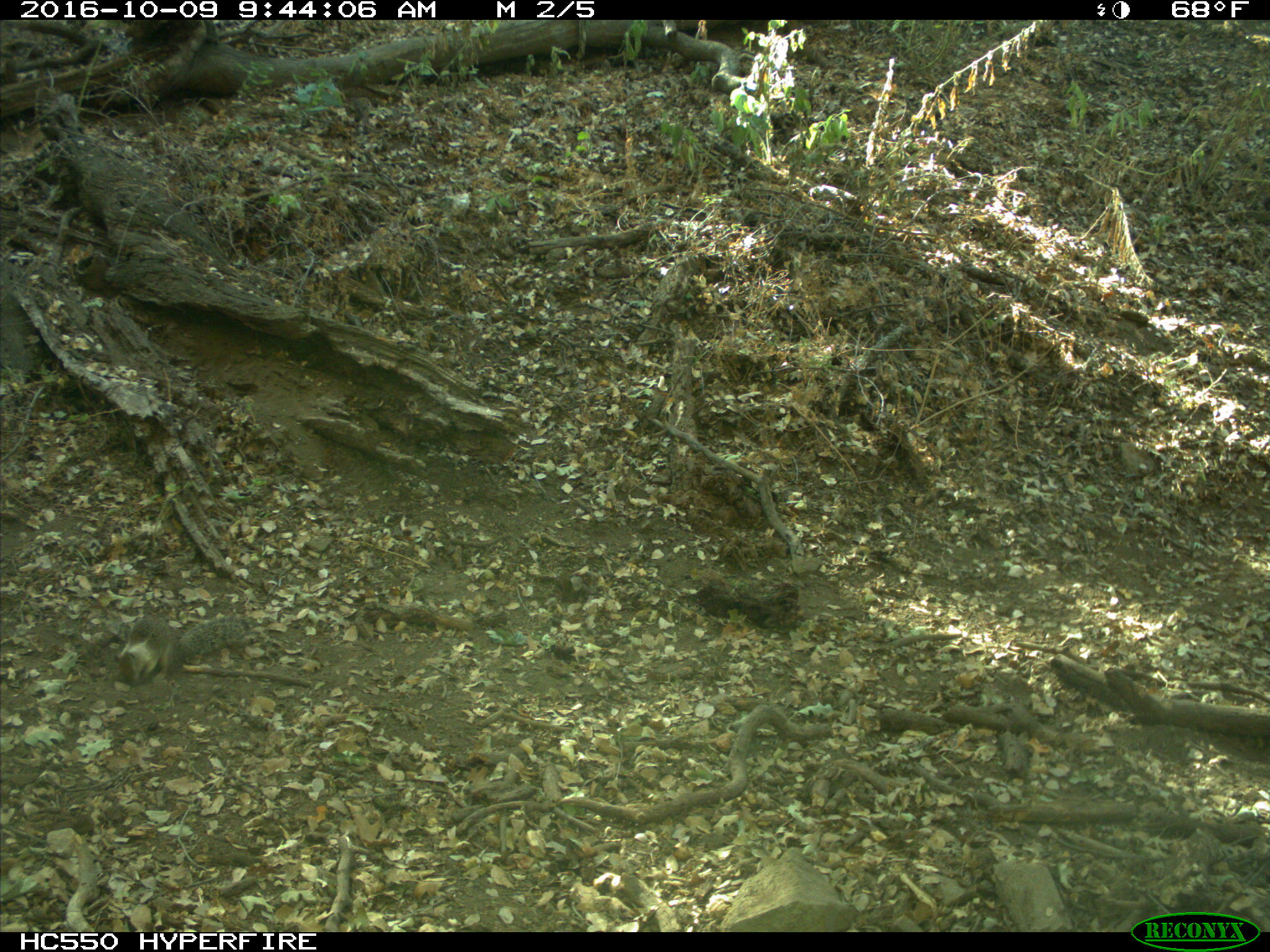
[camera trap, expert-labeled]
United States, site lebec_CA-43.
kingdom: Animalia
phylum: Chordata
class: Mammalia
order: Rodentia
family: Sciuridae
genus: Otospermophilus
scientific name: Otospermophilus beecheyi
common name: california ground squirrel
Otospermophilus beecheyi (california ground squirrel).